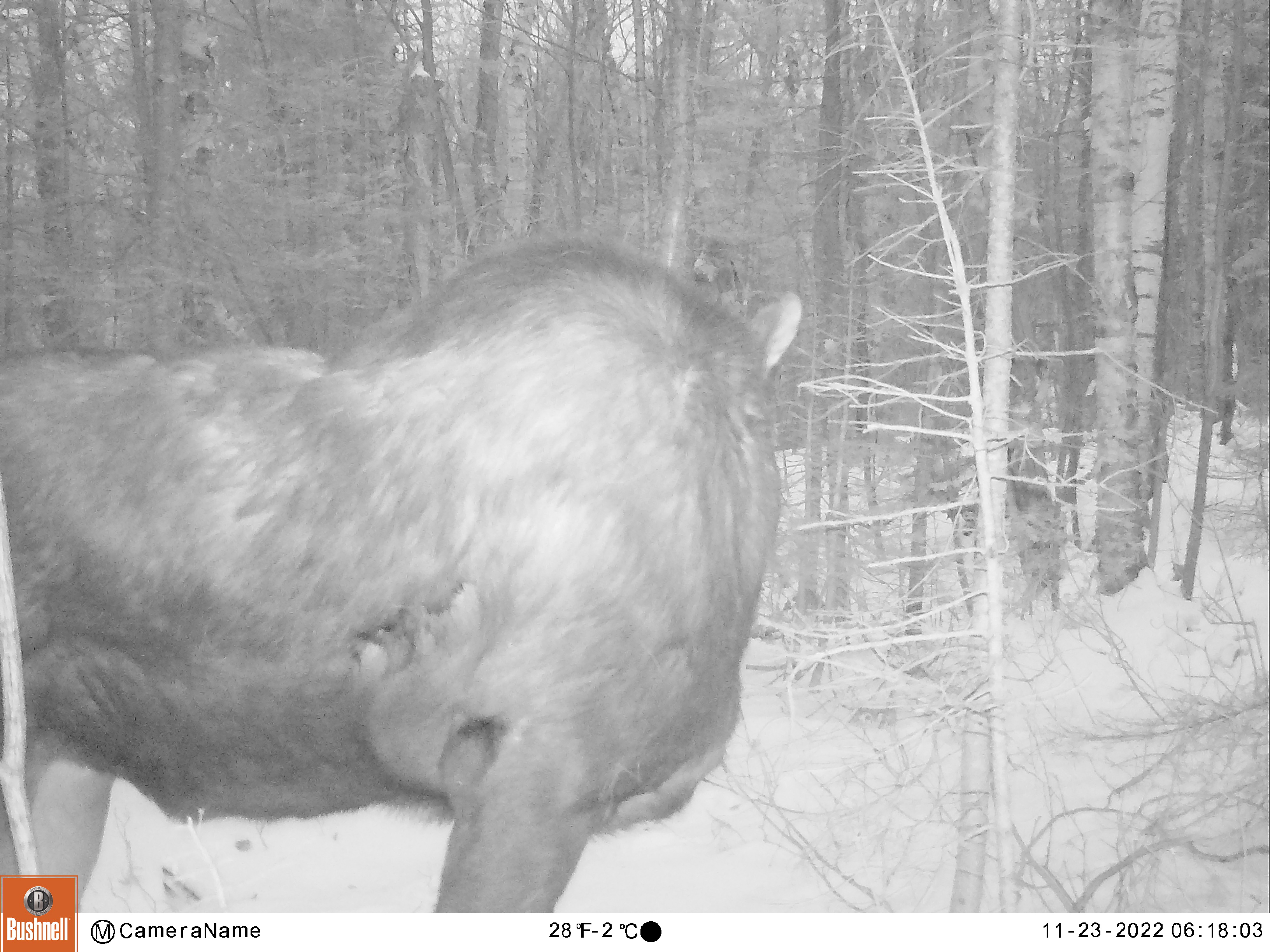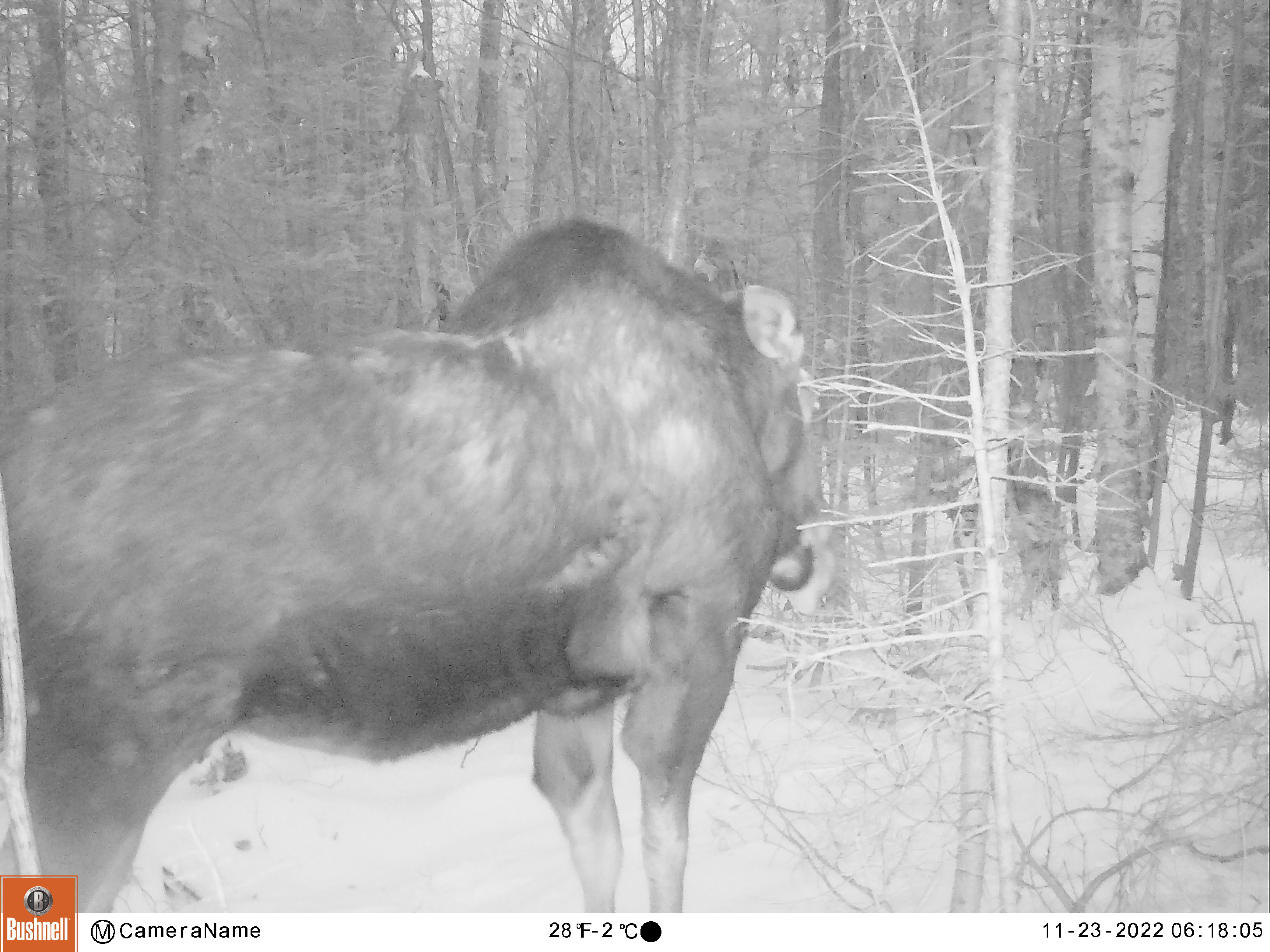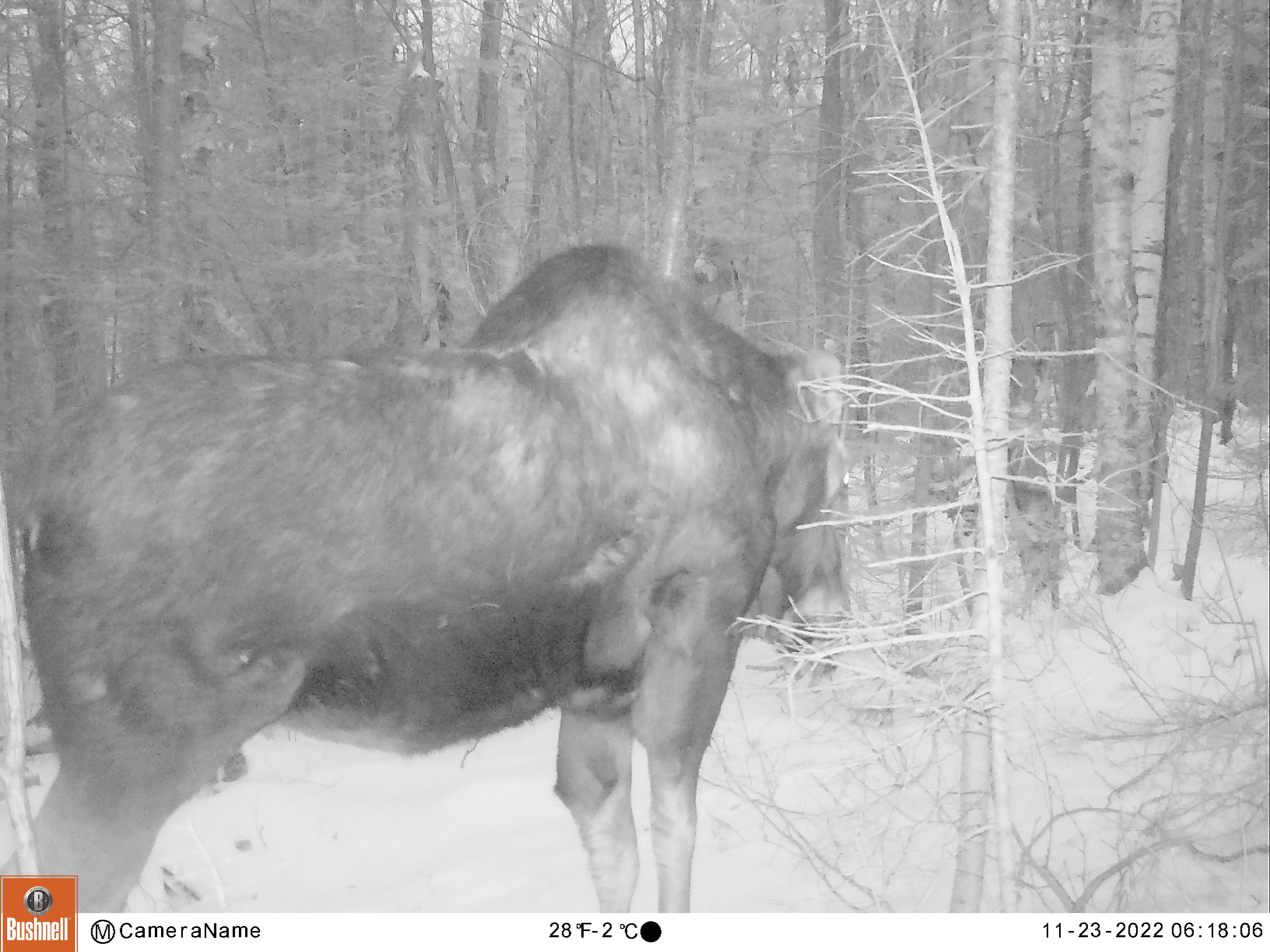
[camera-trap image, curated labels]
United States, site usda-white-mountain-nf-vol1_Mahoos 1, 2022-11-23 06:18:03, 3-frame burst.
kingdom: Animalia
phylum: Chordata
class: Mammalia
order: Artiodactyla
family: Cervidae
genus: Alces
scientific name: Alces alces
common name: moose